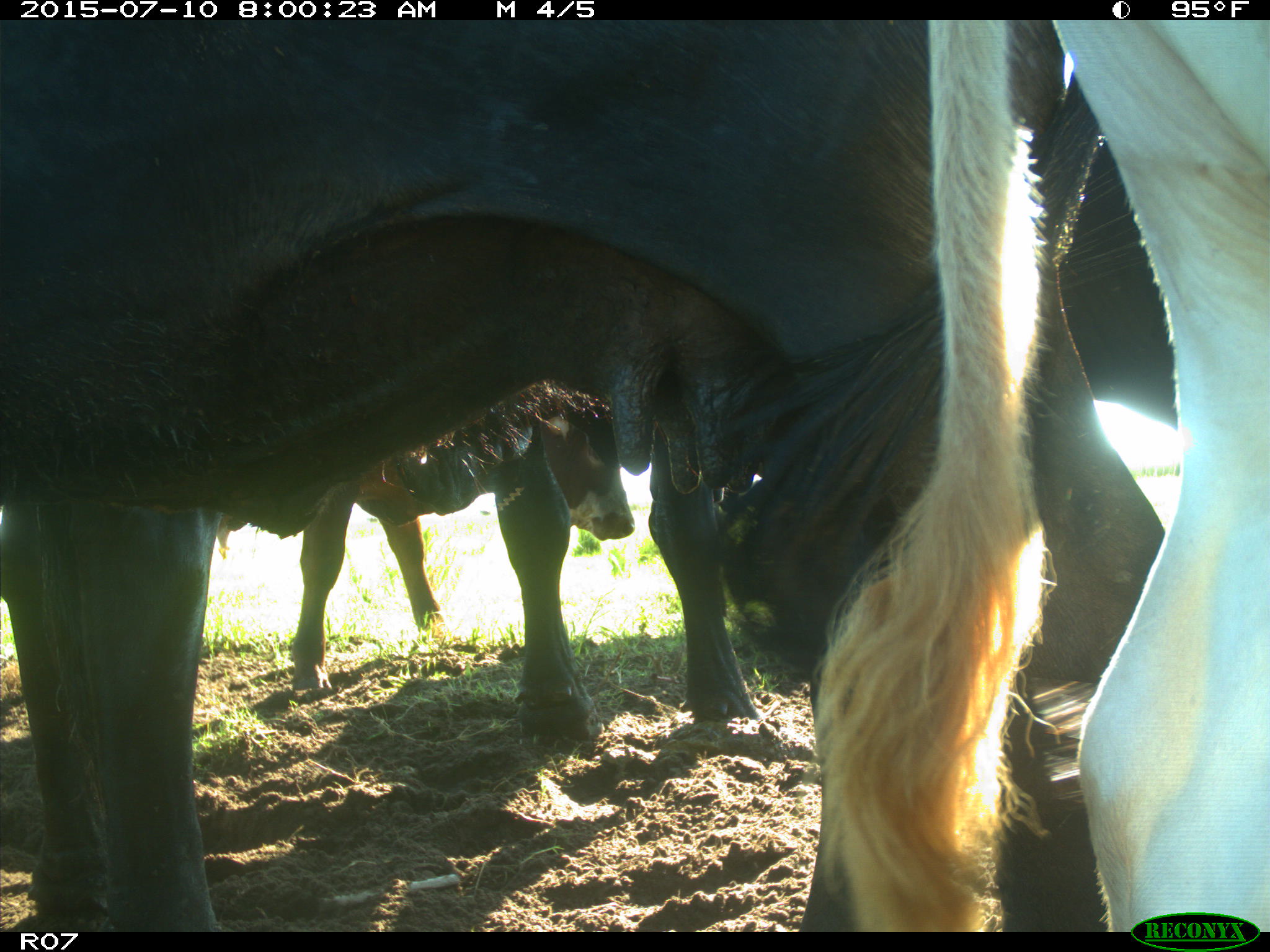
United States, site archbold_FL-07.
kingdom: Animalia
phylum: Chordata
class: Mammalia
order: Artiodactyla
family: Bovidae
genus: Bos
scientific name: Bos taurus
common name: domestic cow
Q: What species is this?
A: Bos taurus (domestic cow).